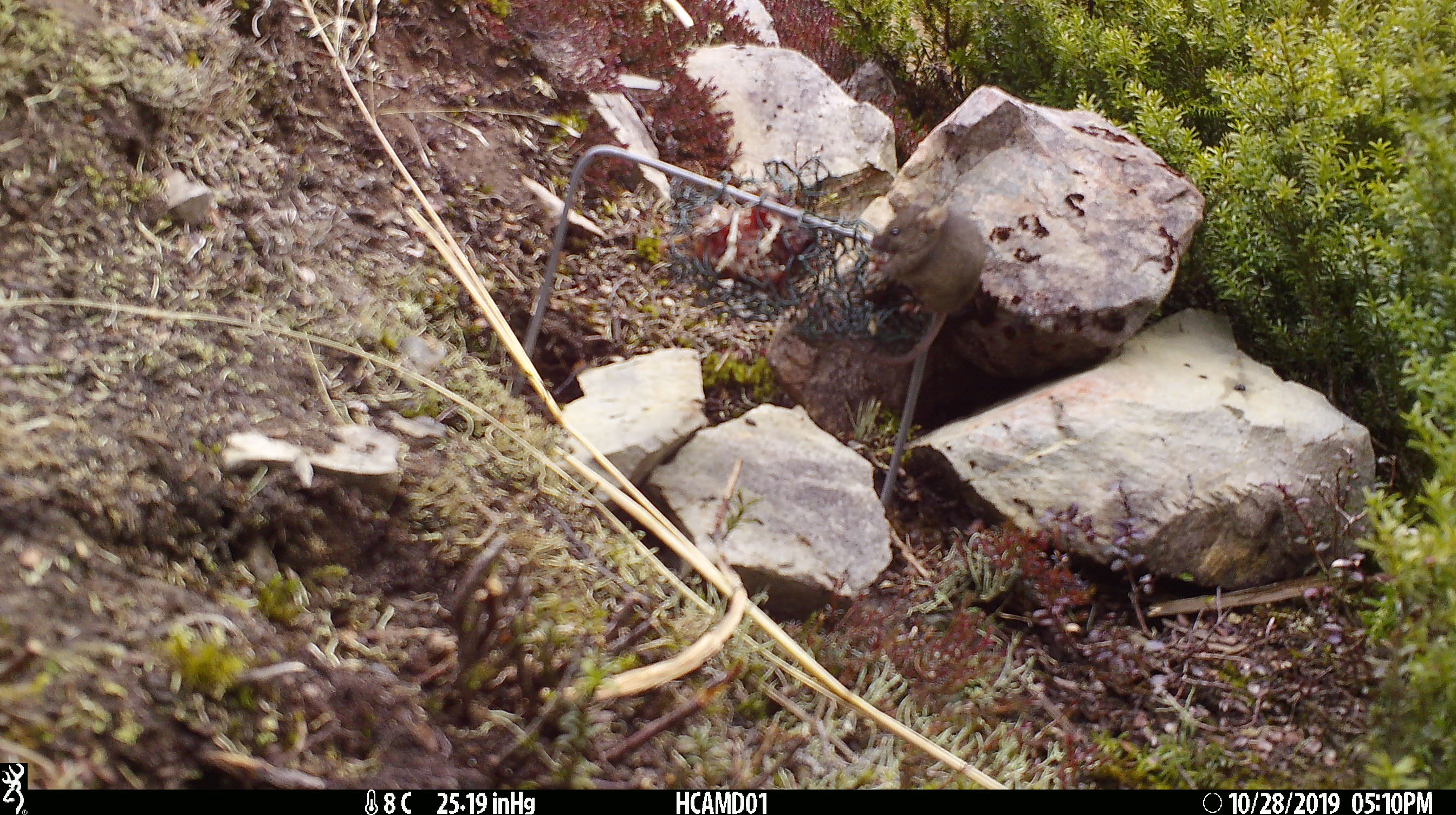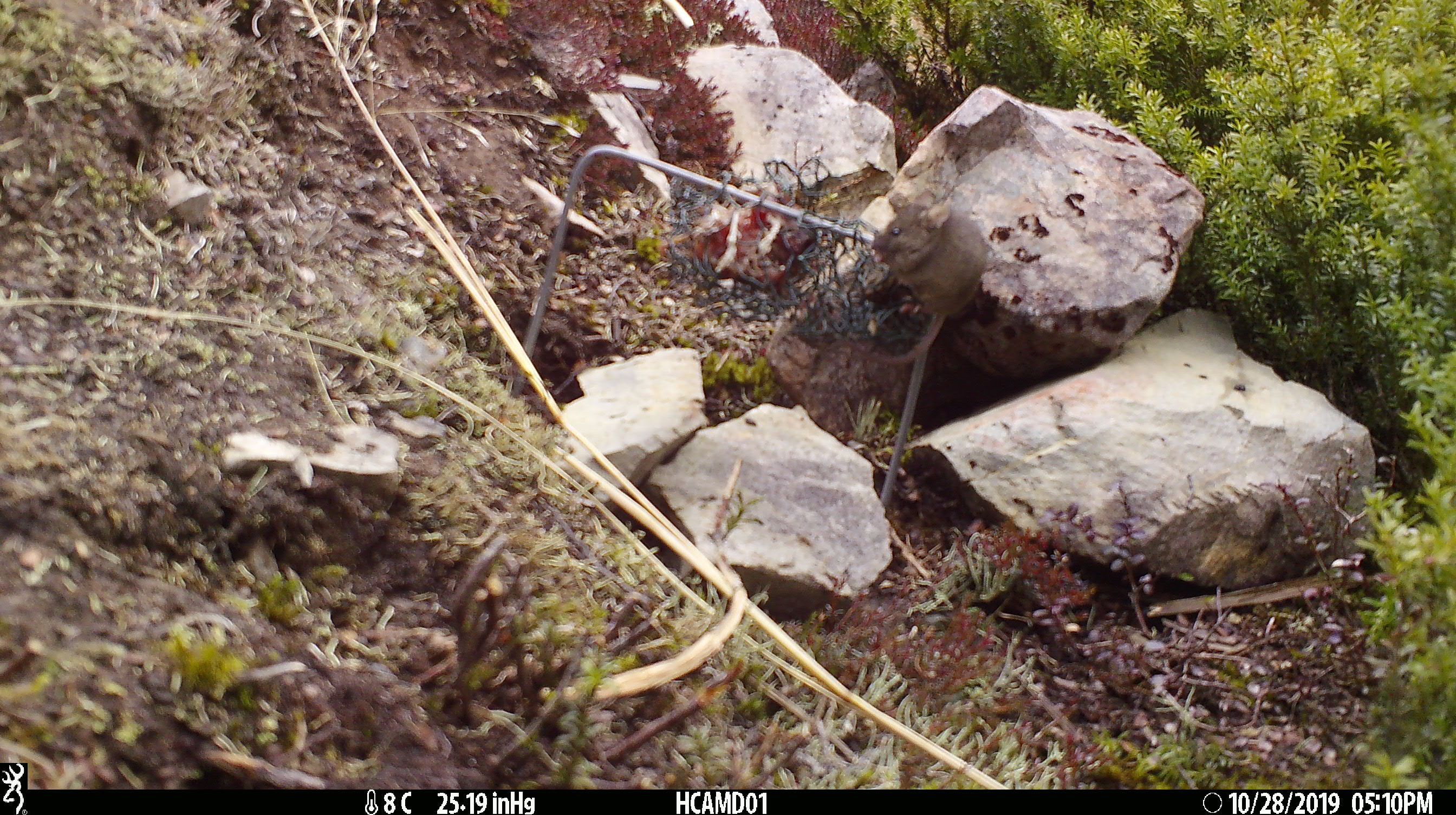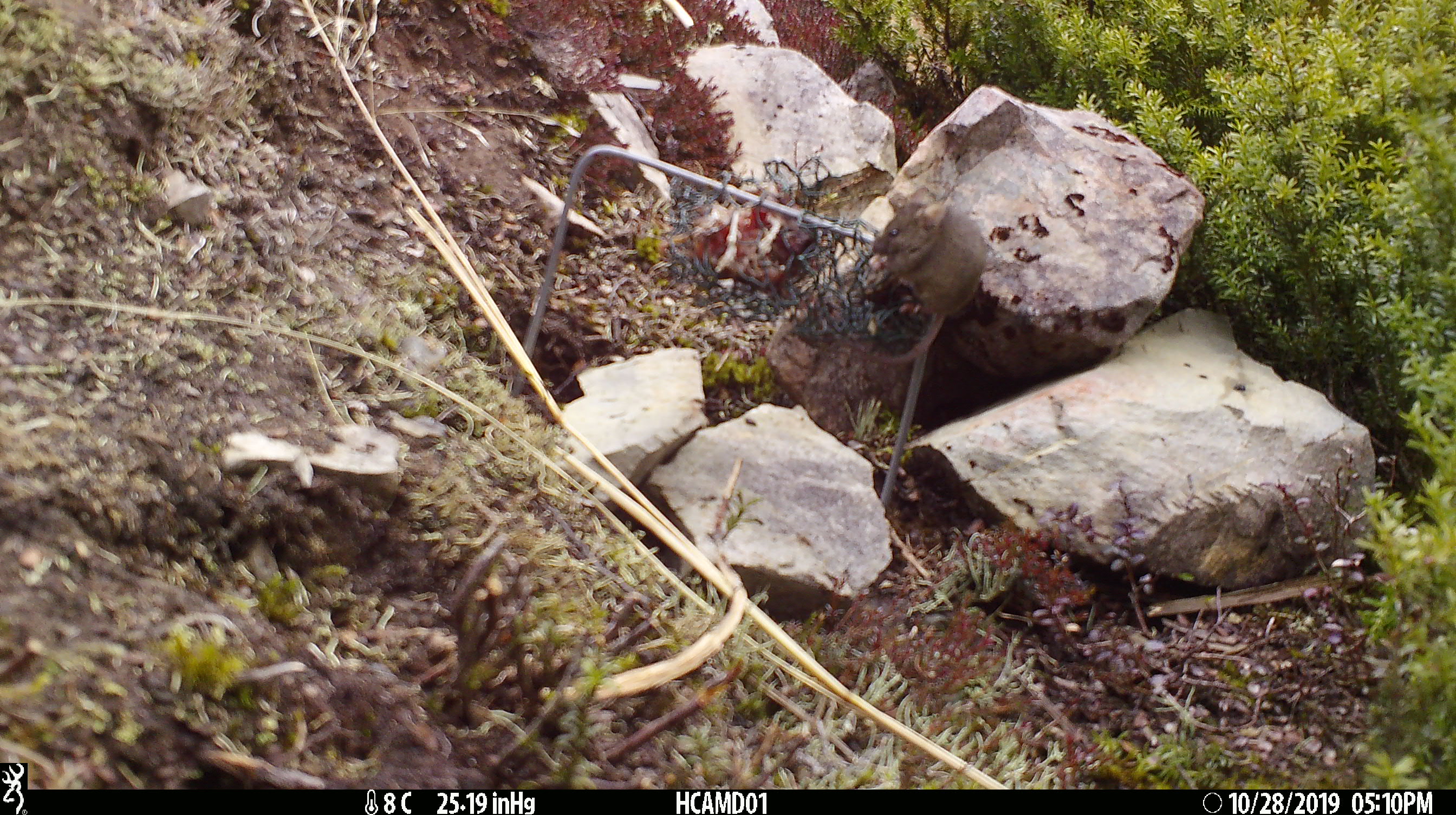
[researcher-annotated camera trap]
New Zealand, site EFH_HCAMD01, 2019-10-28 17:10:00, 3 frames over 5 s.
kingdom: Animalia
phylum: Chordata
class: Mammalia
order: Rodentia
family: Muridae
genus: Mus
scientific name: Mus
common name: mouse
Mouse (Mus).